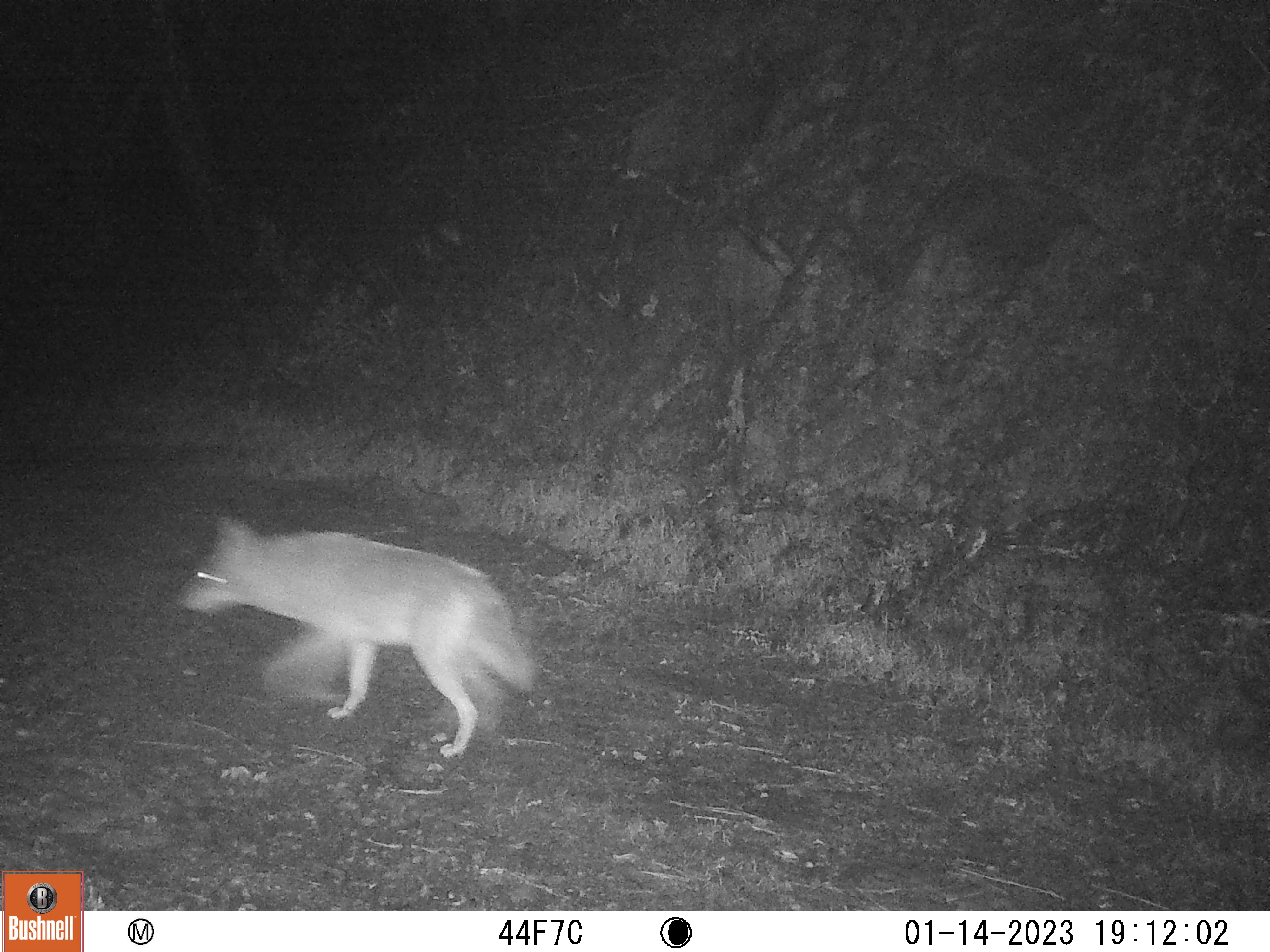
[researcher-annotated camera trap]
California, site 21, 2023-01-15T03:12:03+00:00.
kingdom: Animalia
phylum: Chordata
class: Mammalia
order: Carnivora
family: Canidae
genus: Canis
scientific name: Canis latrans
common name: coyote